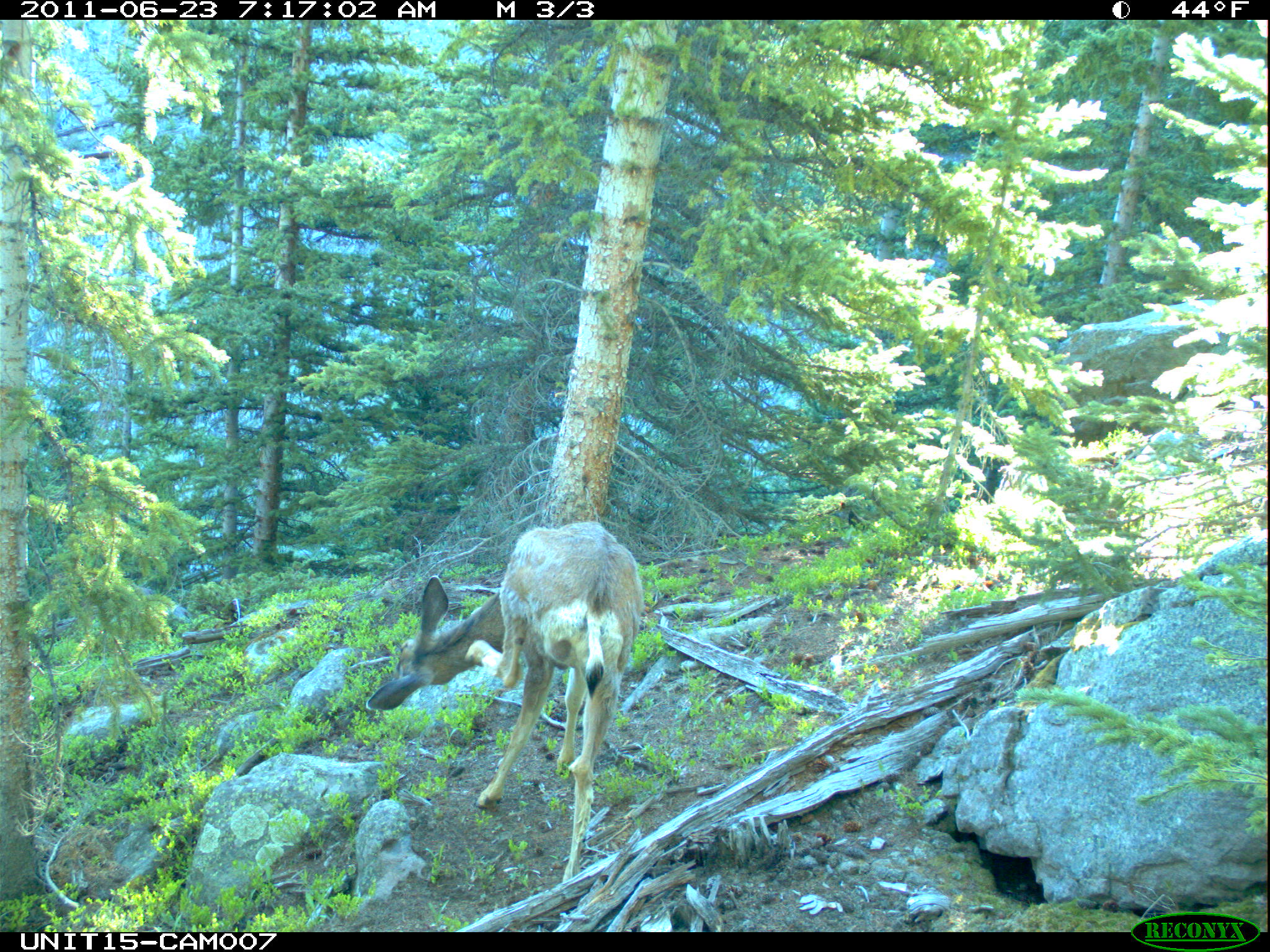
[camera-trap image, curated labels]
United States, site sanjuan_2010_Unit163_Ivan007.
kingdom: Animalia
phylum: Chordata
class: Mammalia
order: Artiodactyla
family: Cervidae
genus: Odocoileus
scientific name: Odocoileus hemionus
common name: mule deer